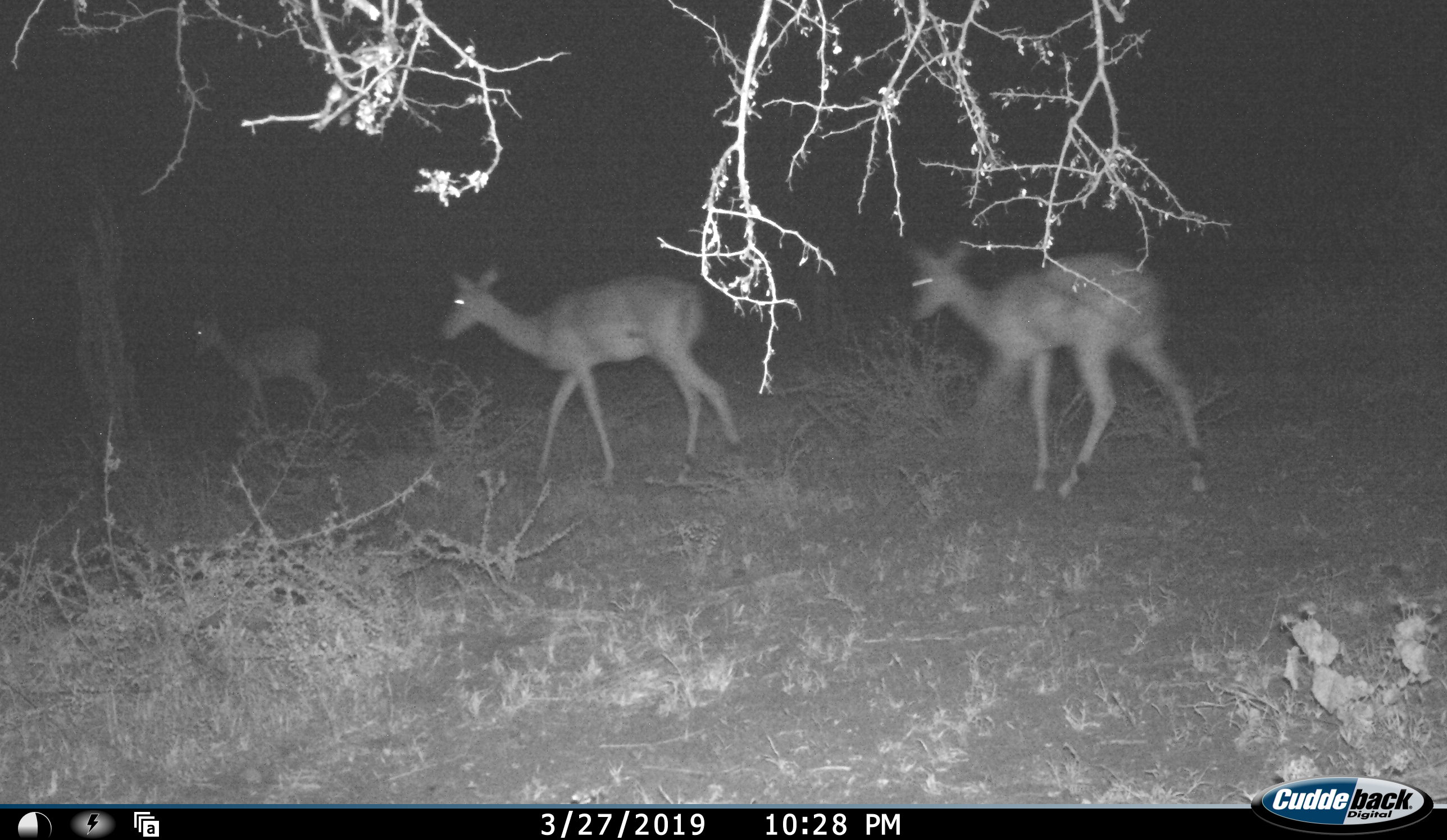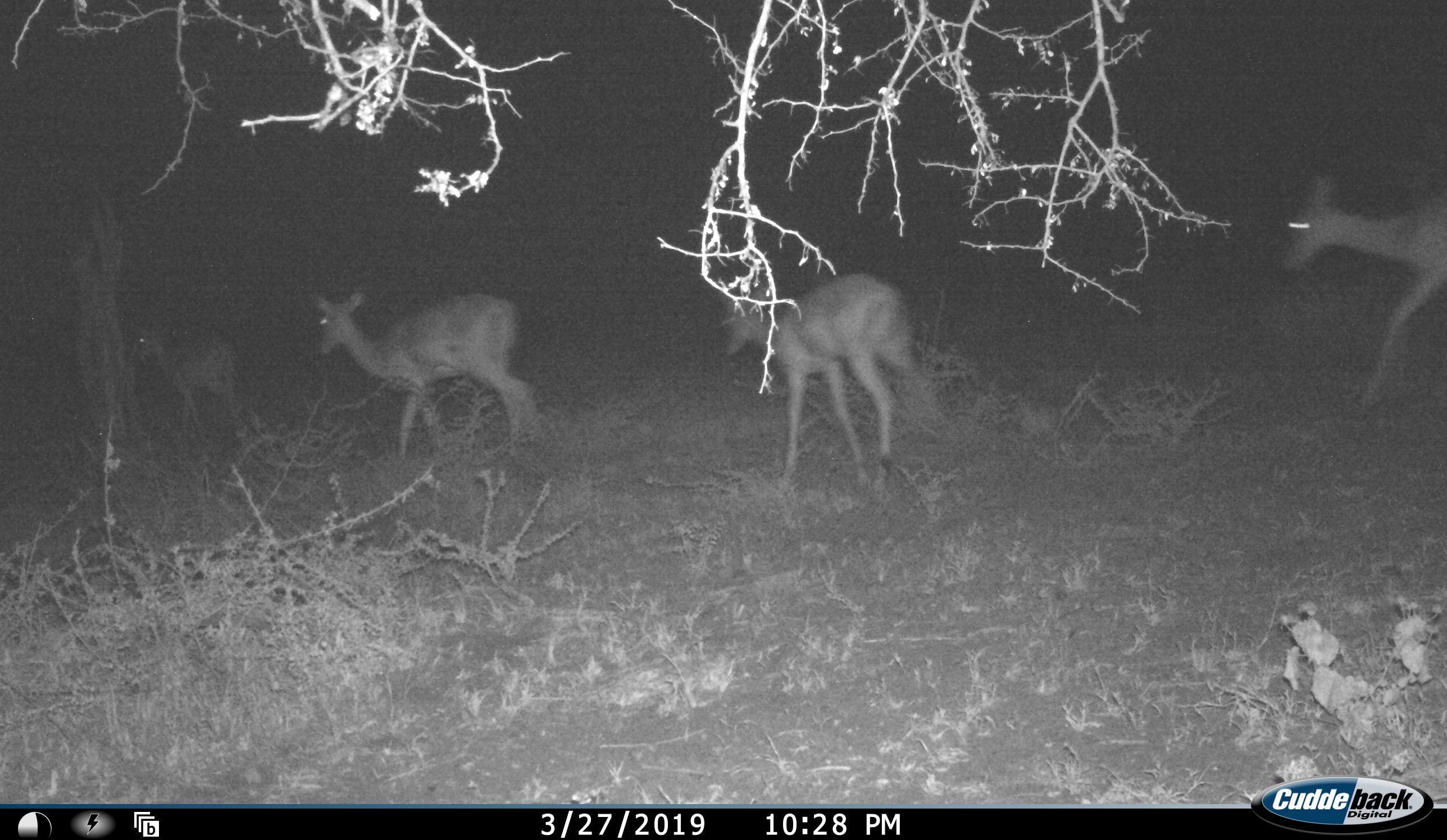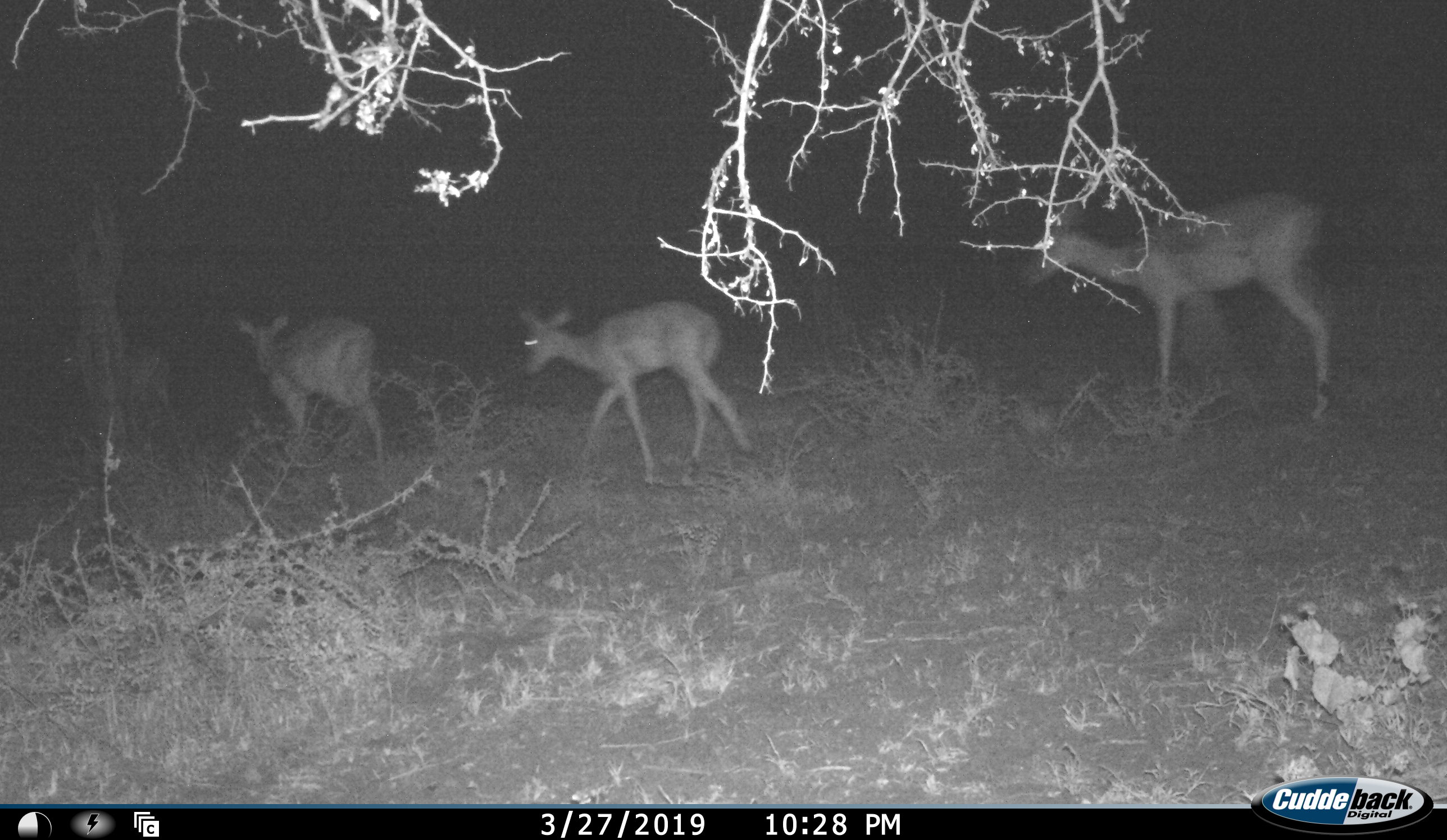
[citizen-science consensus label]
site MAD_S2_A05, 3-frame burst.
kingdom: Animalia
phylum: Chordata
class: Mammalia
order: Artiodactyla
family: Bovidae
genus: Aepyceros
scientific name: Aepyceros melampus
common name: impala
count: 4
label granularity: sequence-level